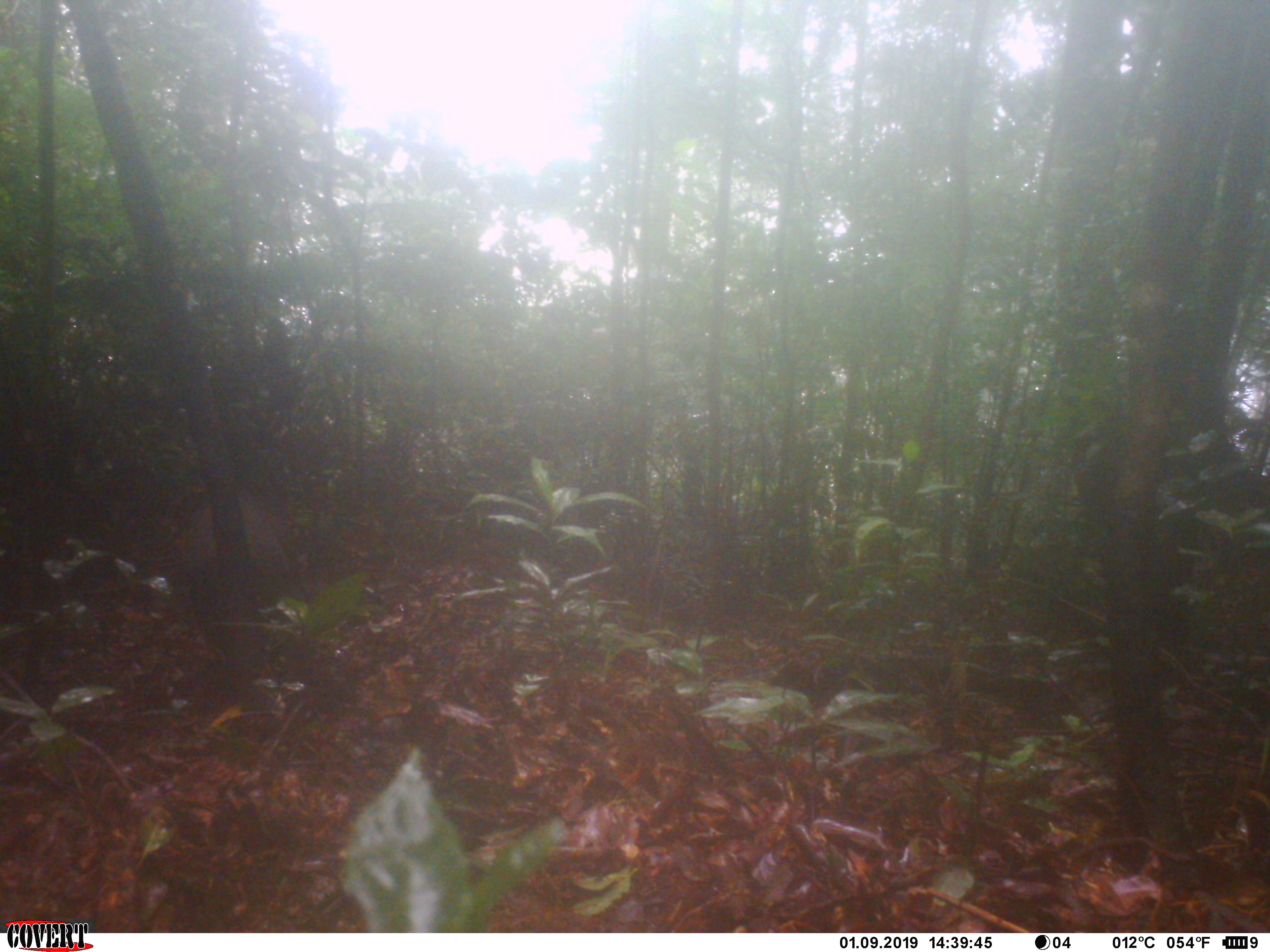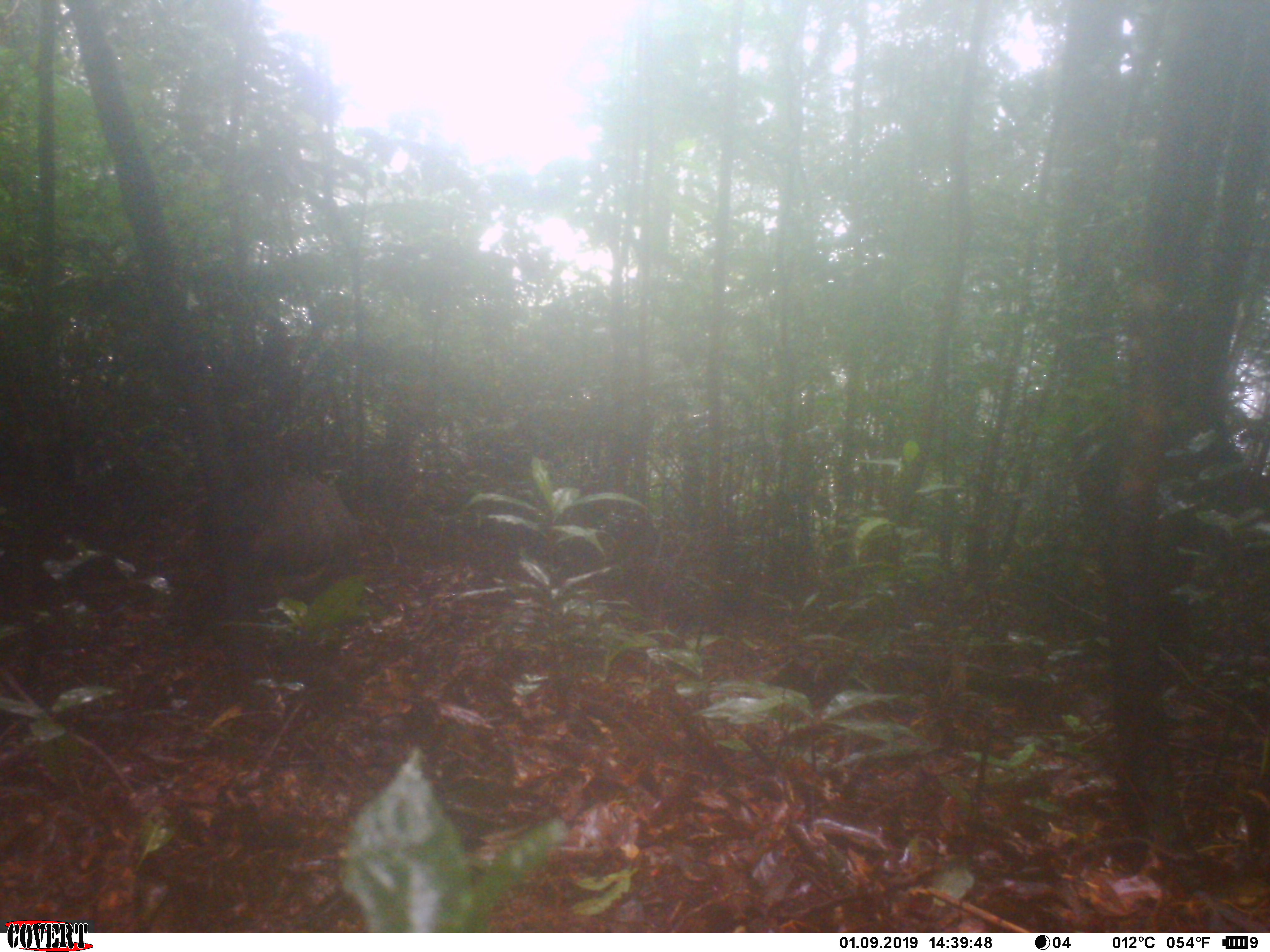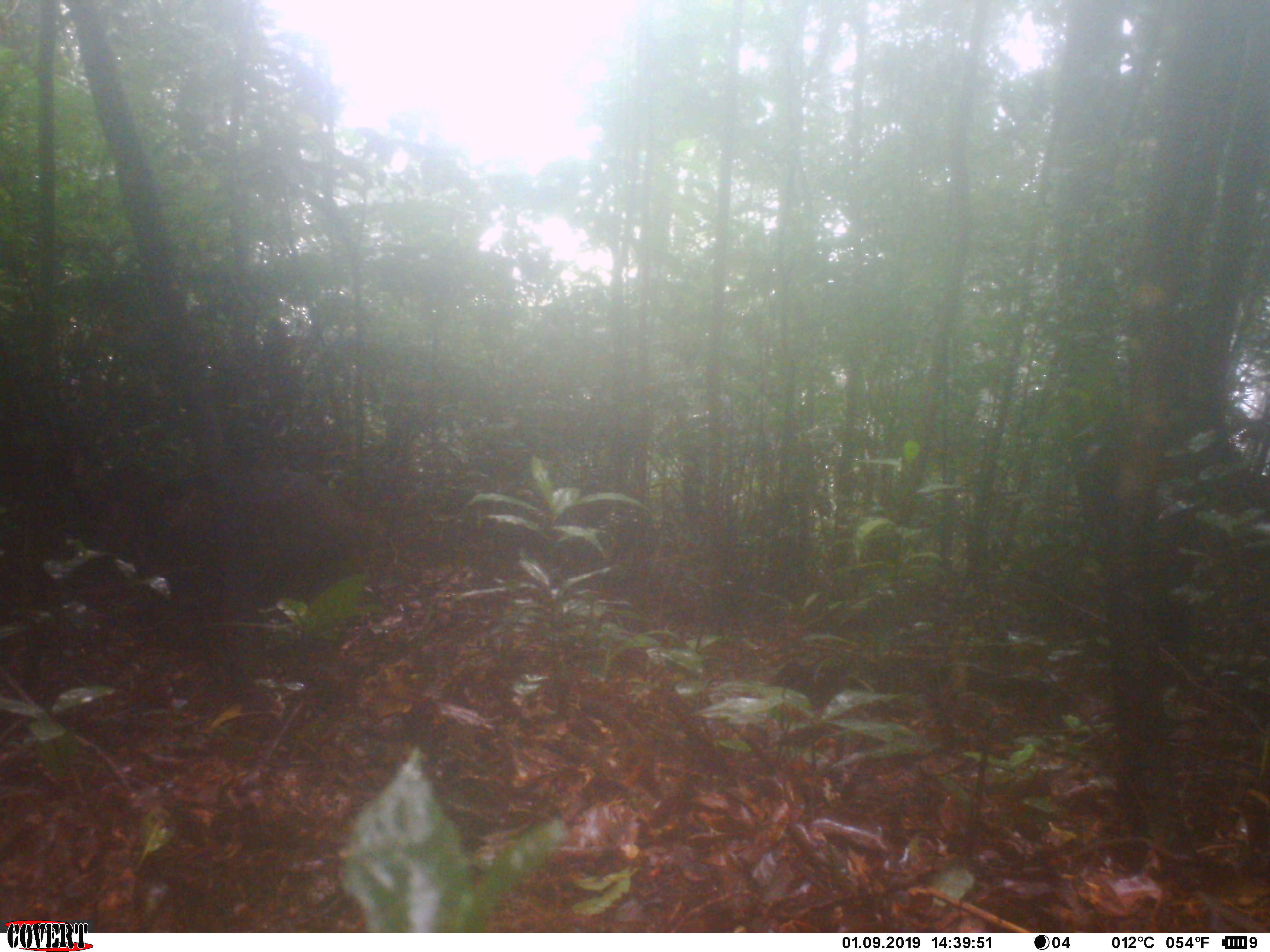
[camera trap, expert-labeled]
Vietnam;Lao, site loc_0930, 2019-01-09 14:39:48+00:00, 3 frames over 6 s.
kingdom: Animalia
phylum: Chordata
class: Mammalia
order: Artiodactyla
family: Suidae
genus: Sus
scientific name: Sus scrofa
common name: eurasian wild pig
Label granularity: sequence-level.